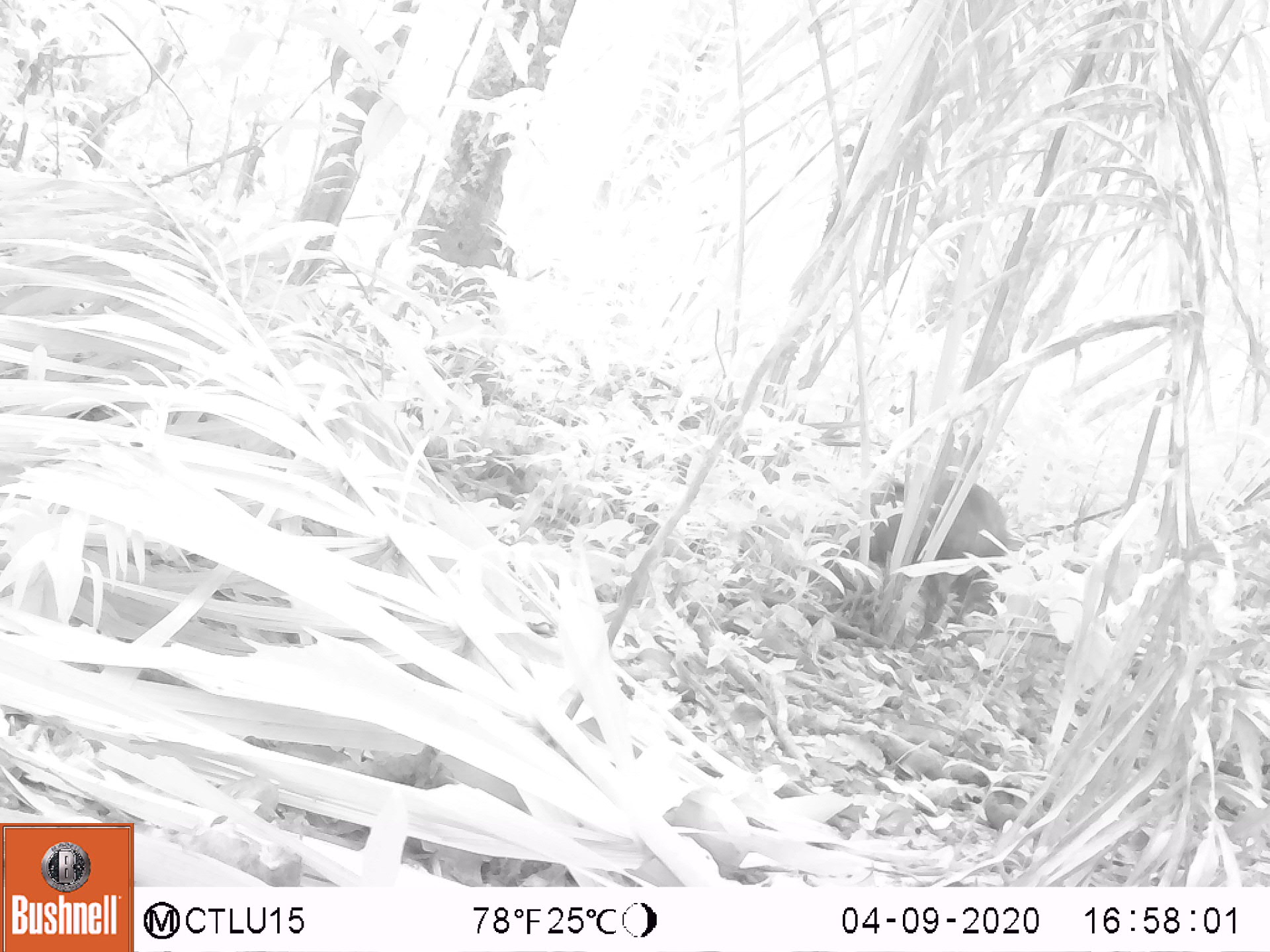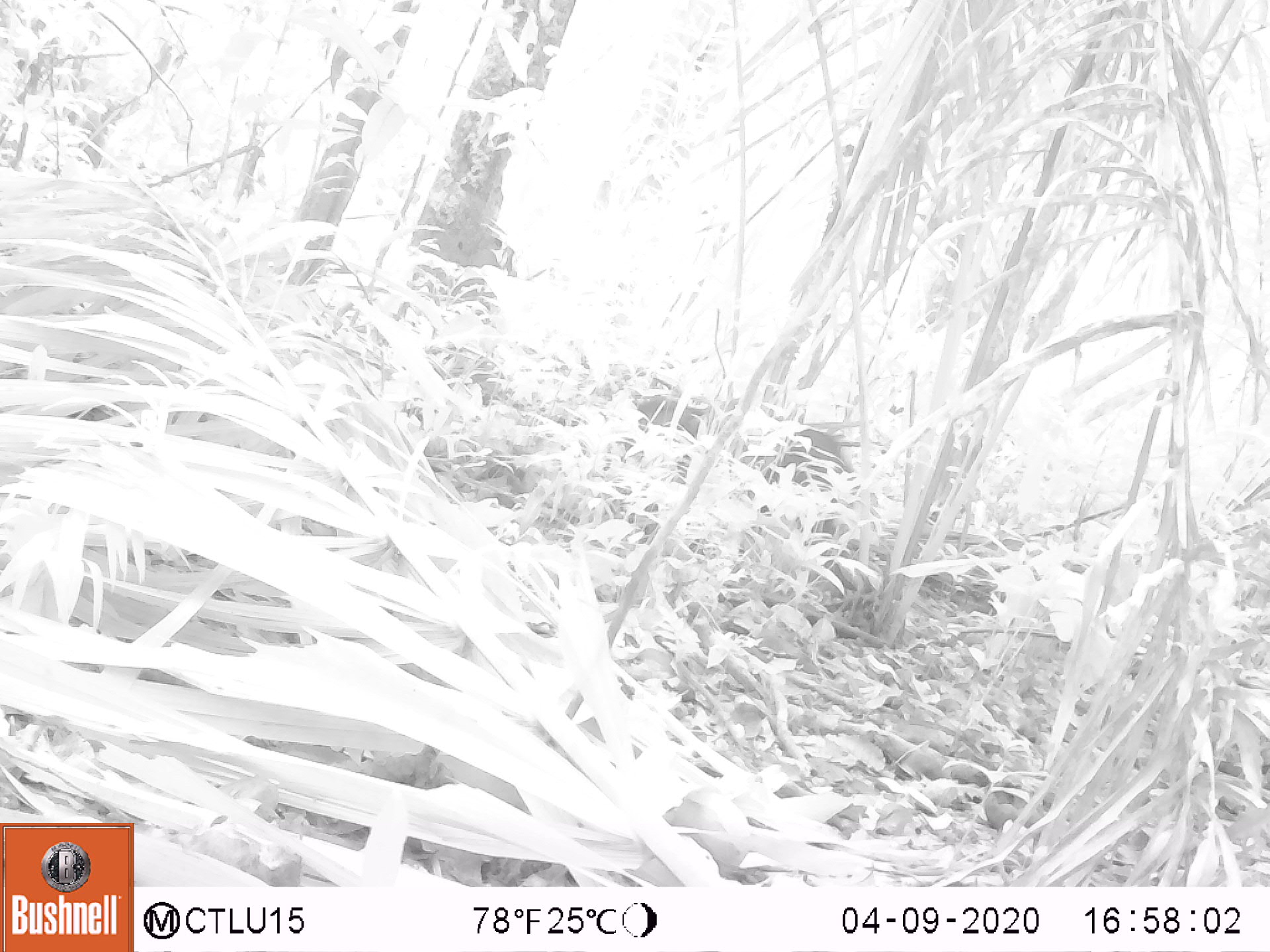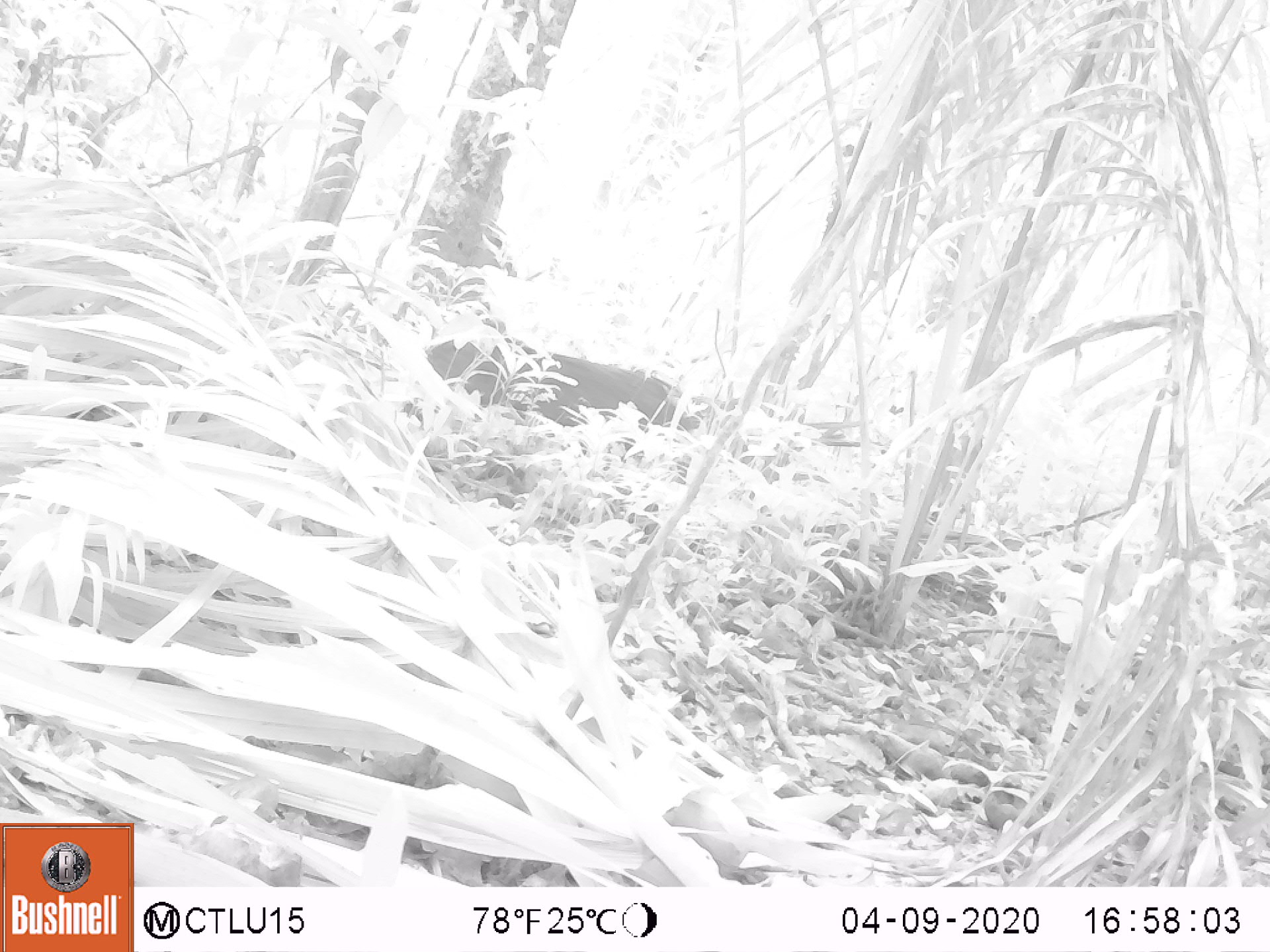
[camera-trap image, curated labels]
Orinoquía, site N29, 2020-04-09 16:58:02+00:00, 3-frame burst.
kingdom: Animalia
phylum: Chordata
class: Mammalia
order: Artiodactyla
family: Tayassuidae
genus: Pecari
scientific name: Pecari tajacu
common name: collared peccary